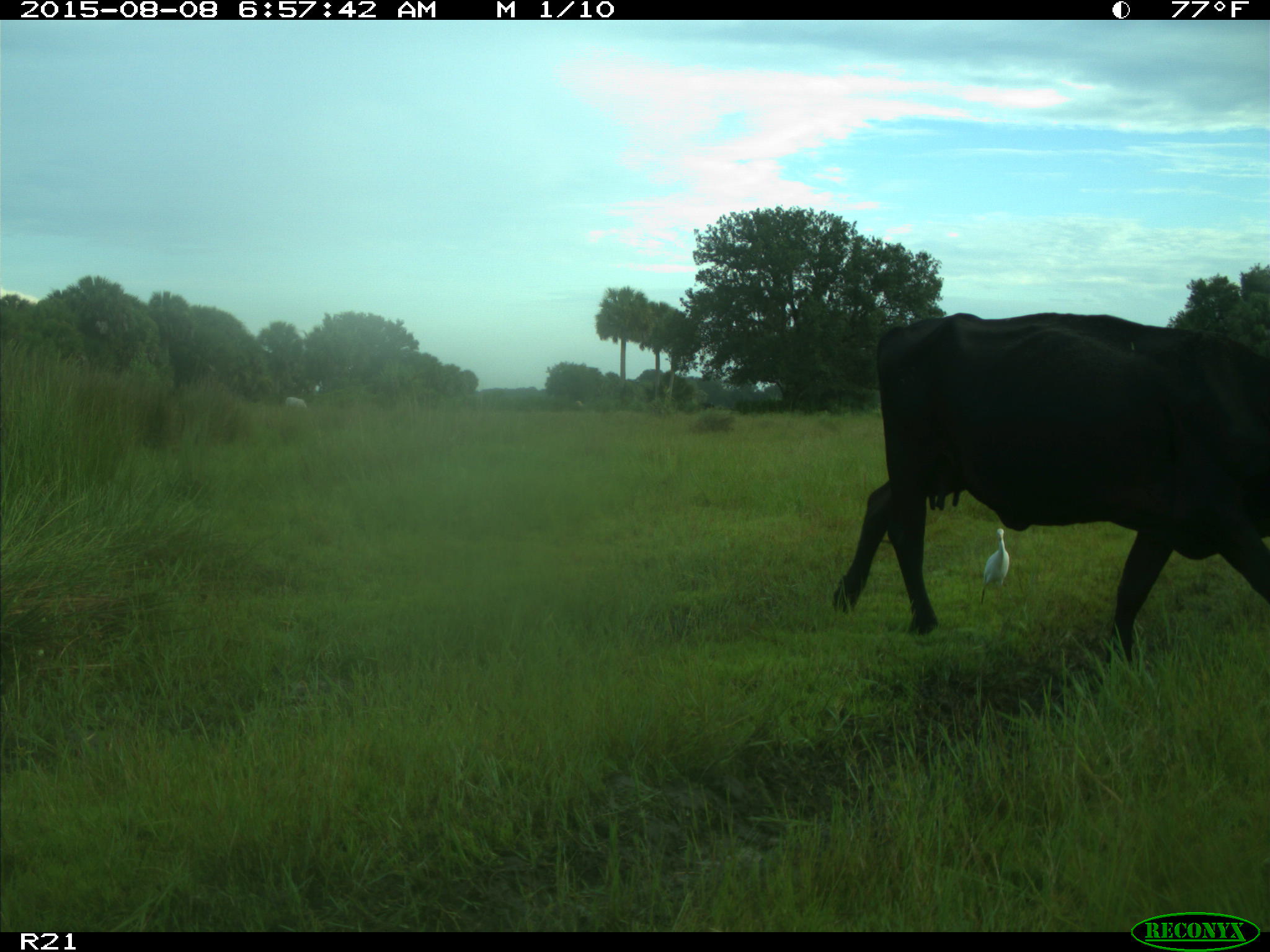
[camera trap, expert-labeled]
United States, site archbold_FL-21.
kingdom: Animalia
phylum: Chordata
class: Mammalia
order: Artiodactyla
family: Bovidae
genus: Bos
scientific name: Bos taurus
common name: domestic cow